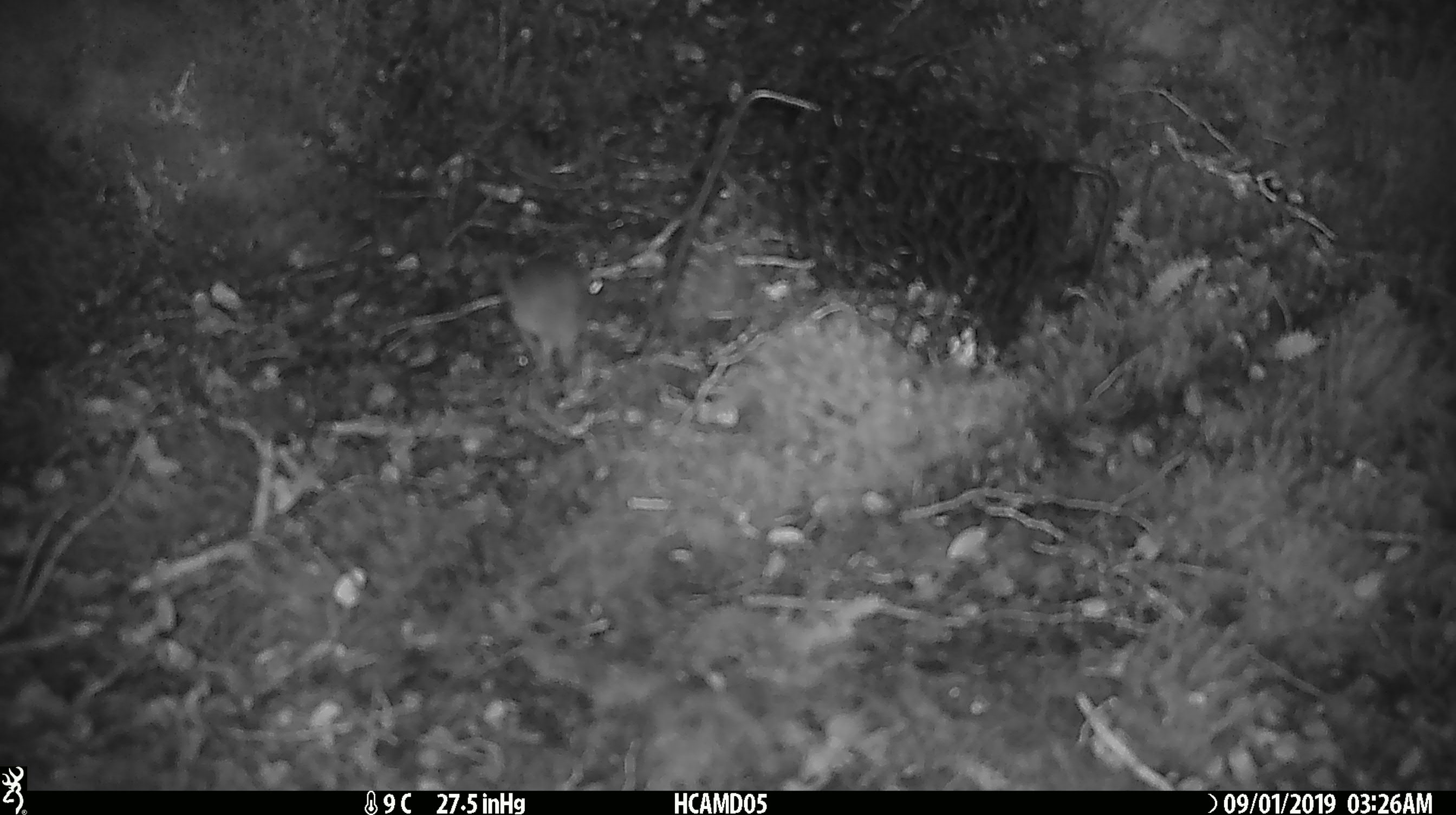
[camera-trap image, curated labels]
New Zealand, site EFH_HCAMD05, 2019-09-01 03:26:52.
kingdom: Animalia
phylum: Chordata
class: Mammalia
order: Rodentia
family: Muridae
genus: Mus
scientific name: Mus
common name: mouse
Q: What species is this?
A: Mouse (Mus).